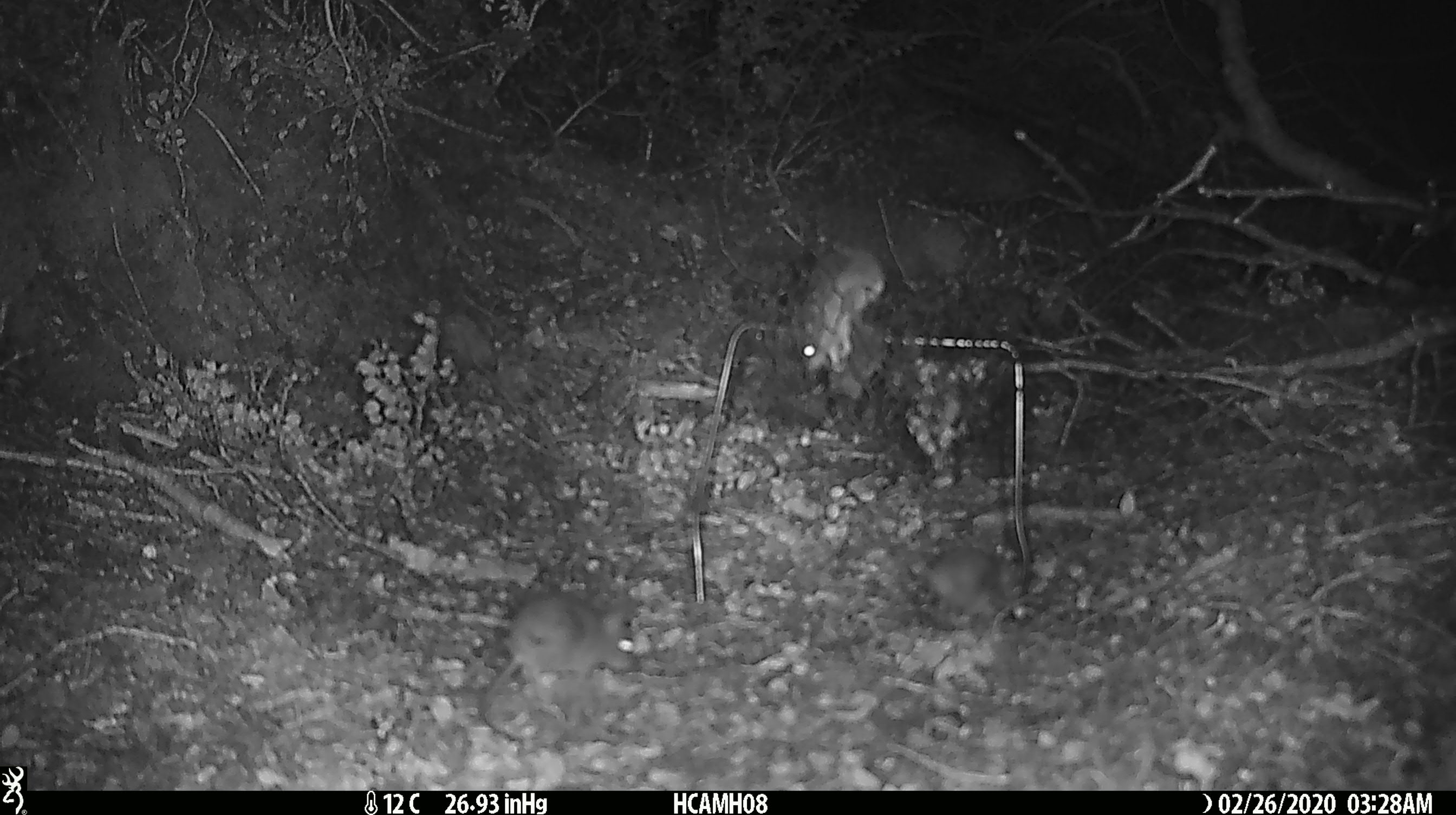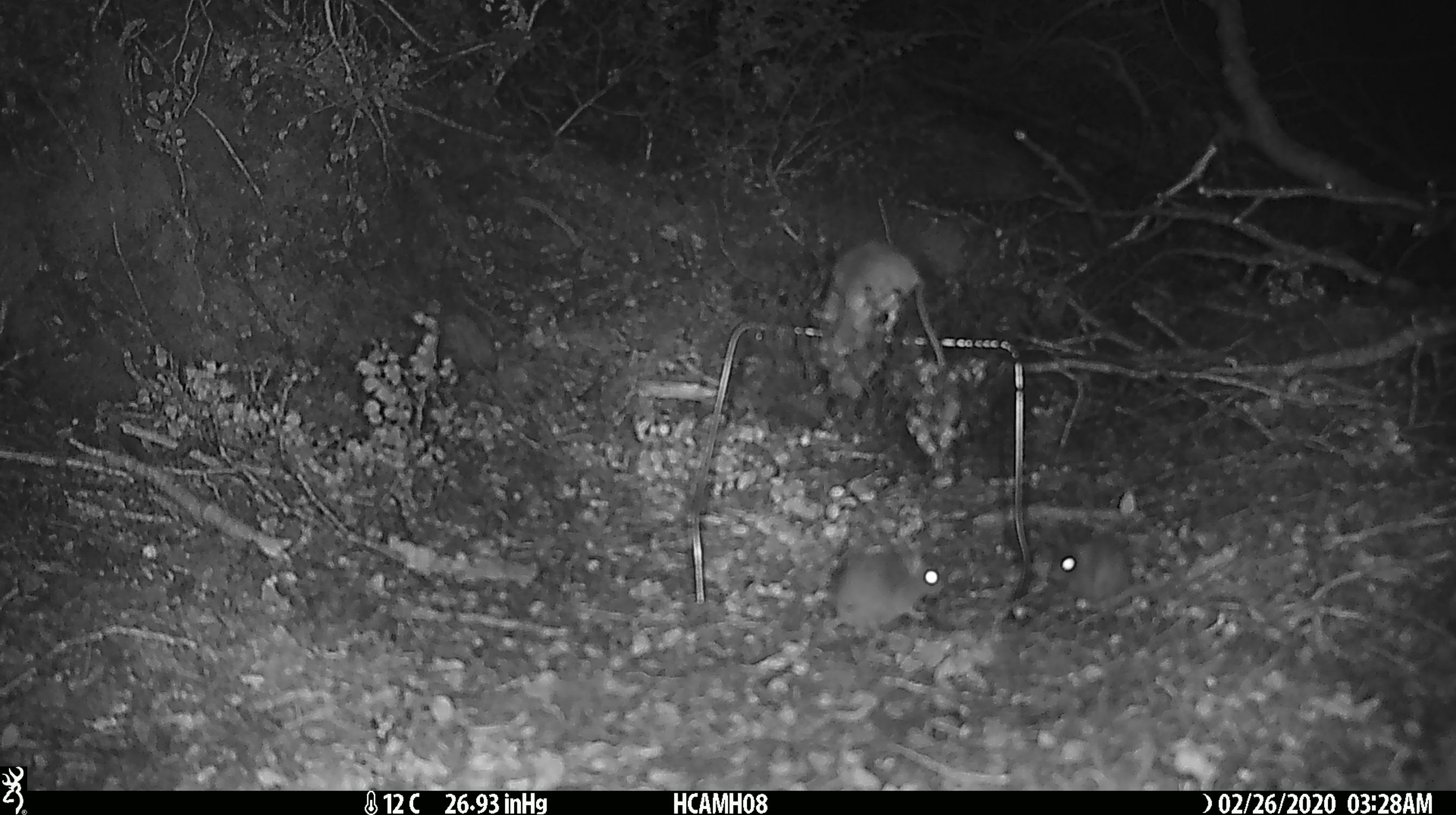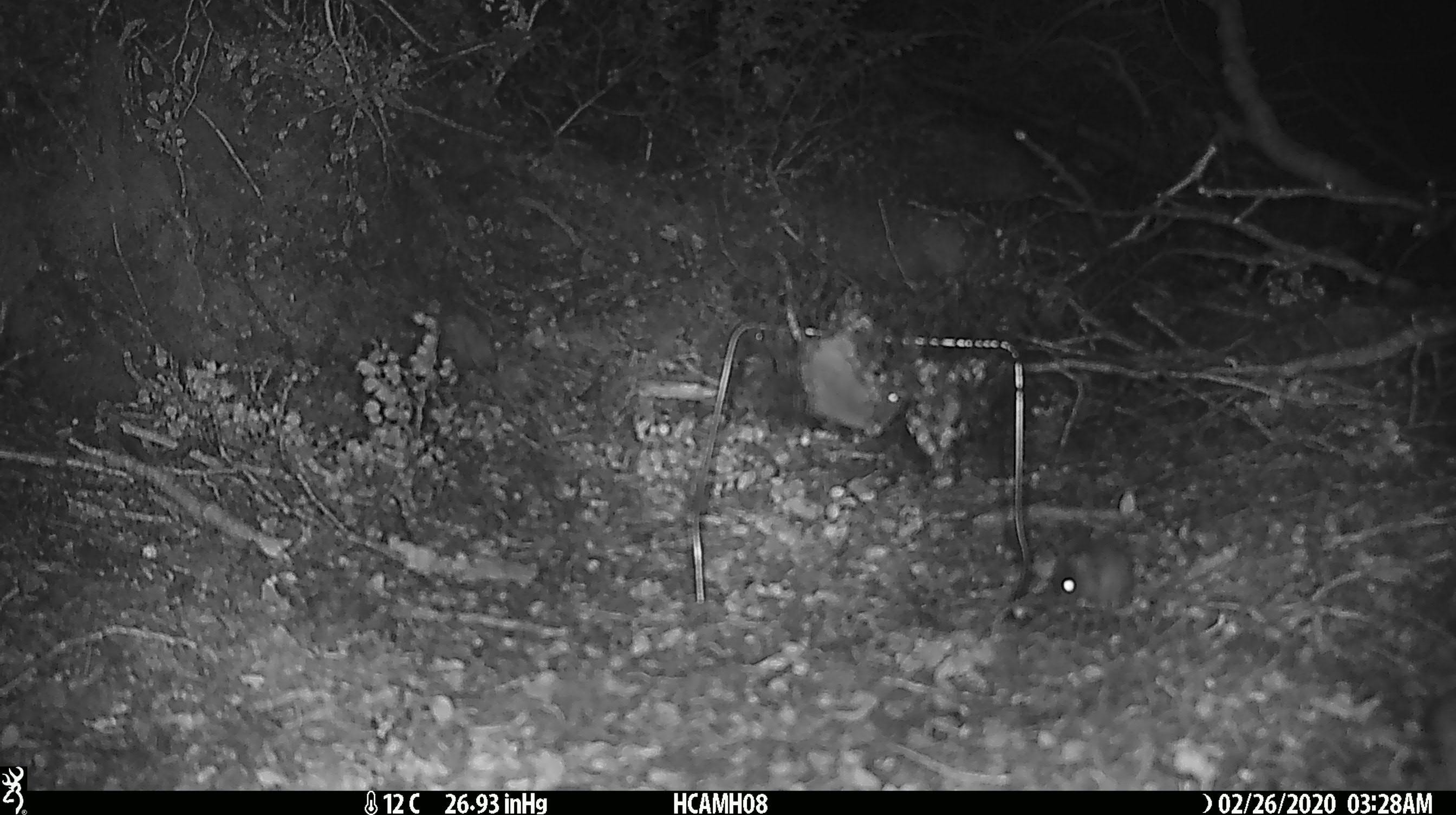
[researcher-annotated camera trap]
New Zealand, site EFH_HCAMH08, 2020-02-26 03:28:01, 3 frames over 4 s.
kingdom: Animalia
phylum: Chordata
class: Mammalia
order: Rodentia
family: Muridae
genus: Mus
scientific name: Mus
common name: mouse